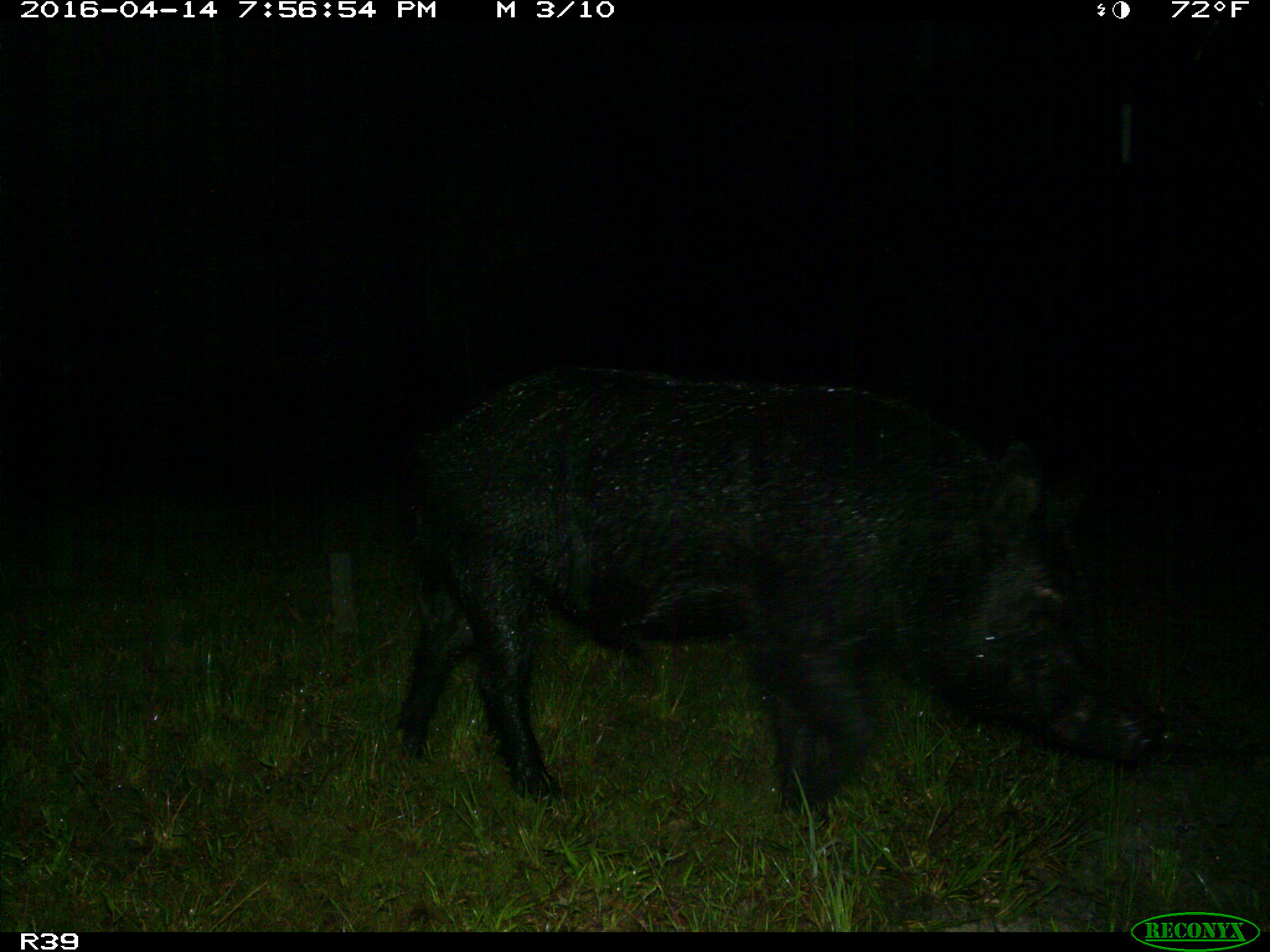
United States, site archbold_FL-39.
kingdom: Animalia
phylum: Chordata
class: Mammalia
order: Artiodactyla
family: Suidae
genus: Sus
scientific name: Sus scrofa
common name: wild boar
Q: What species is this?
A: Sus scrofa (wild boar).